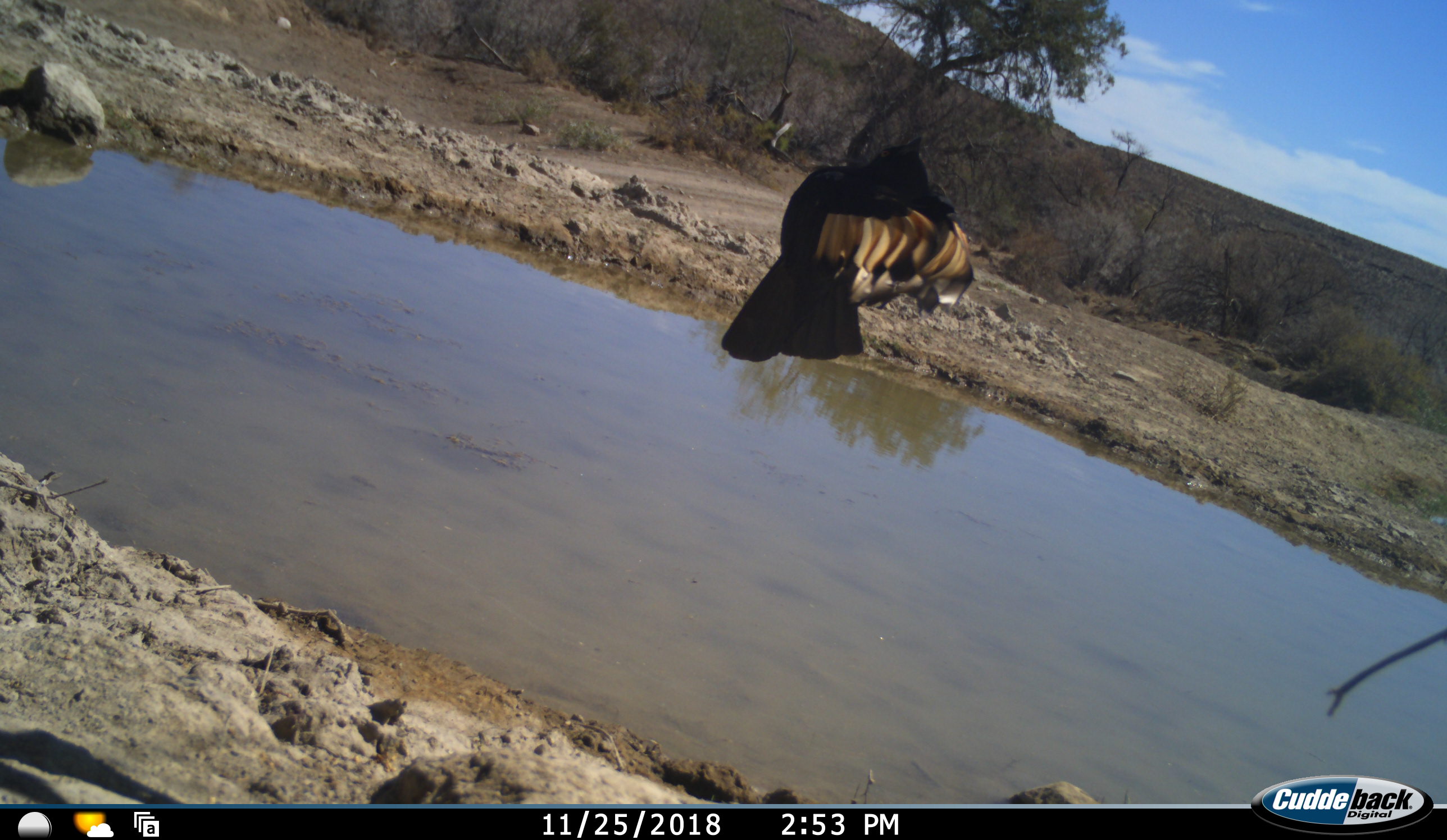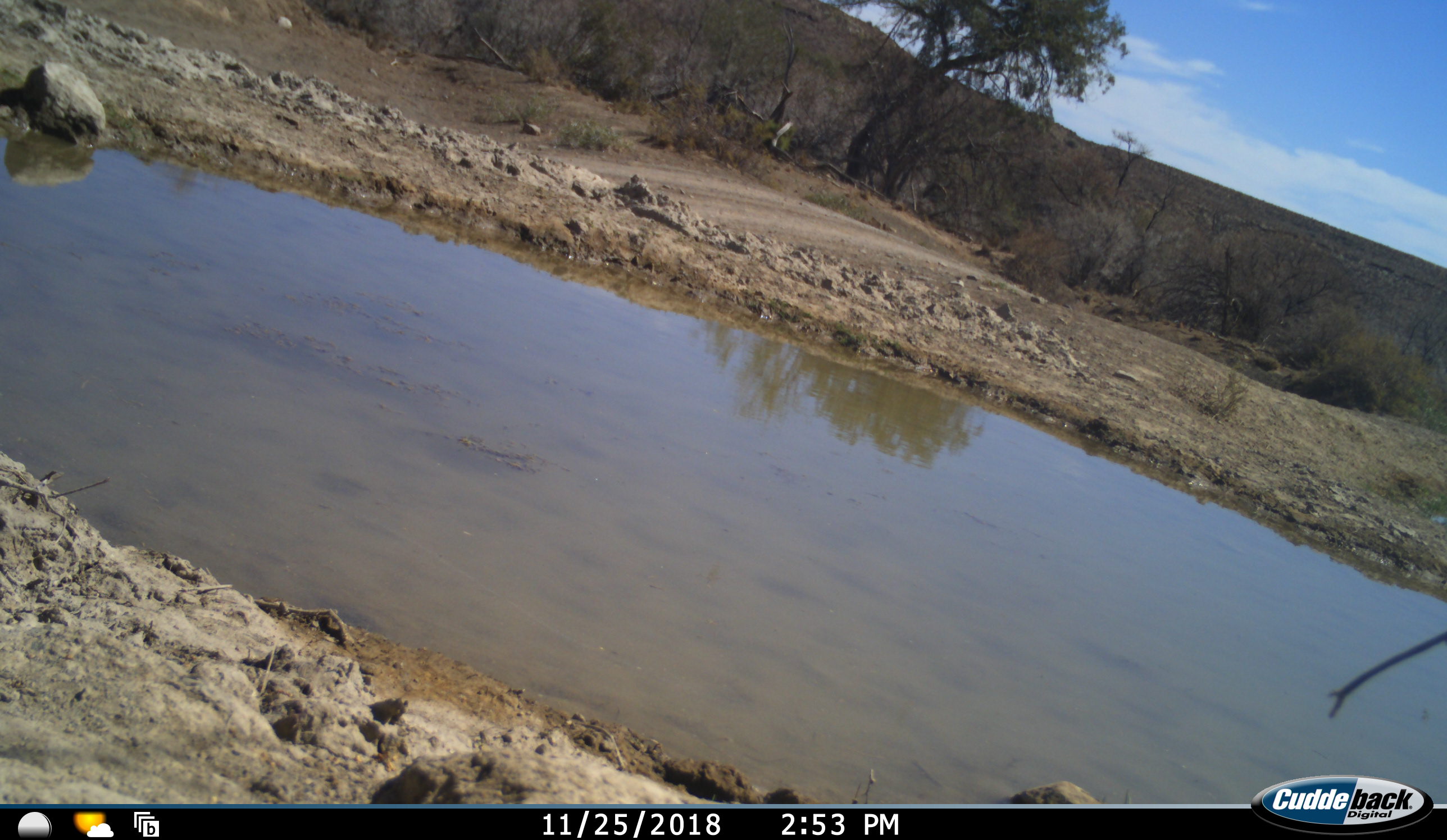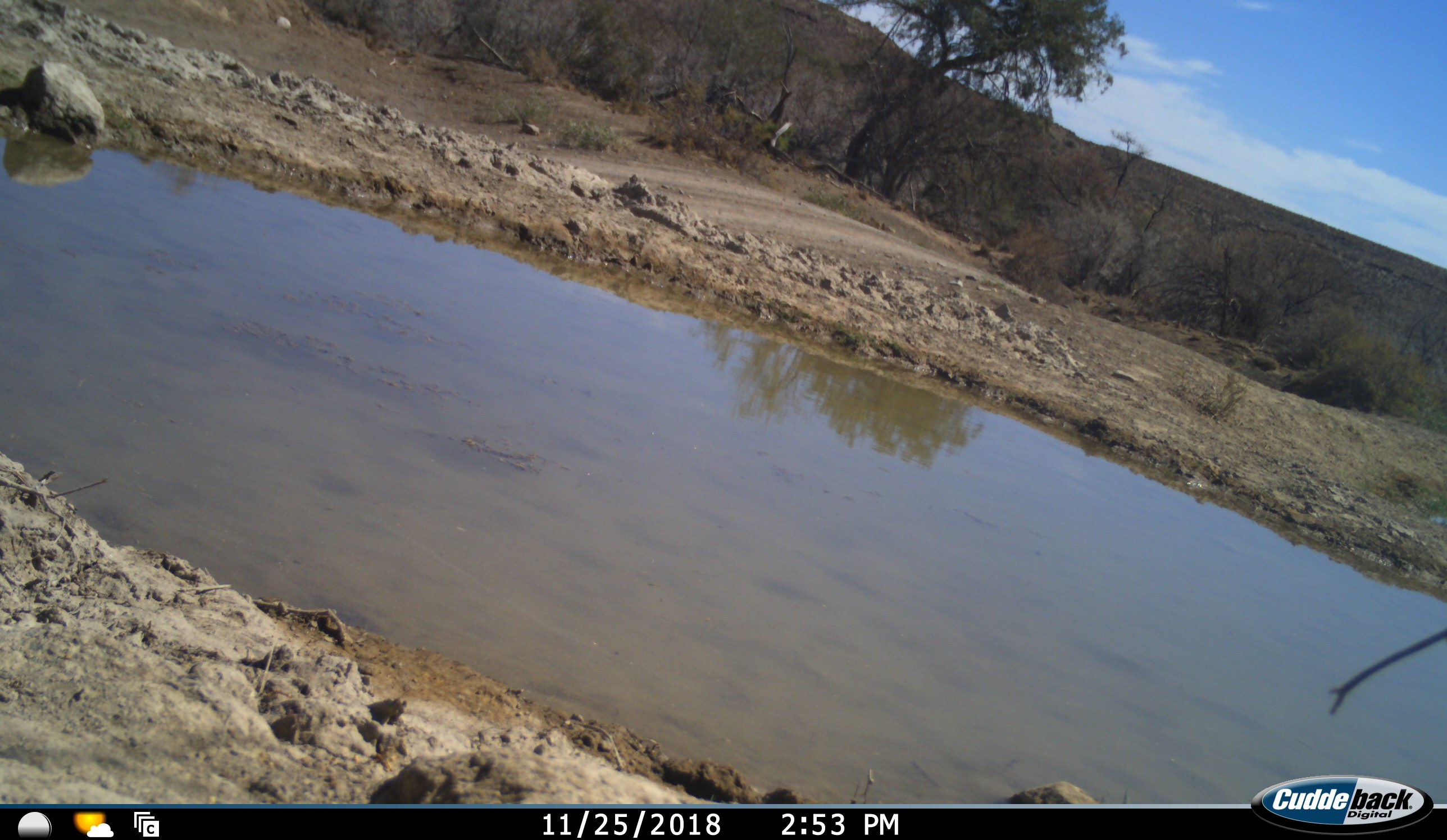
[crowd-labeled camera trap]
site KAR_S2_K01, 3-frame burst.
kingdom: Animalia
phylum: Chordata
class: Aves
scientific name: Aves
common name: bird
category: birdother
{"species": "birdother (bird) (Aves)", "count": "1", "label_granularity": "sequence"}